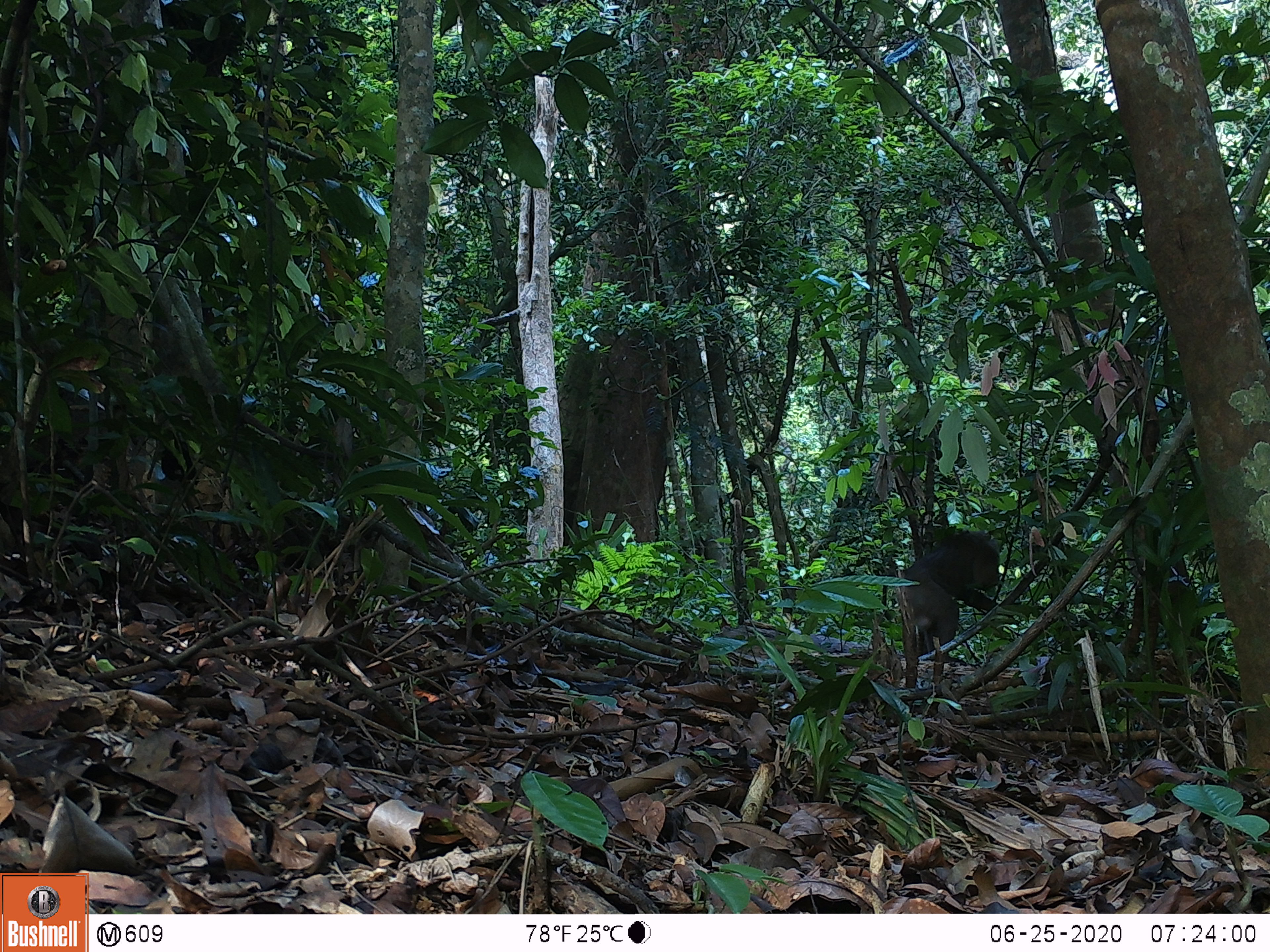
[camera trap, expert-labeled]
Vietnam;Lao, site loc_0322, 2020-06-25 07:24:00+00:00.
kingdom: Animalia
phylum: Chordata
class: Mammalia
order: Primates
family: Cercopithecidae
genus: Macaca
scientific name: Macaca nemestrina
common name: pig-tailed macaque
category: pig tailed macaque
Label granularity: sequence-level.